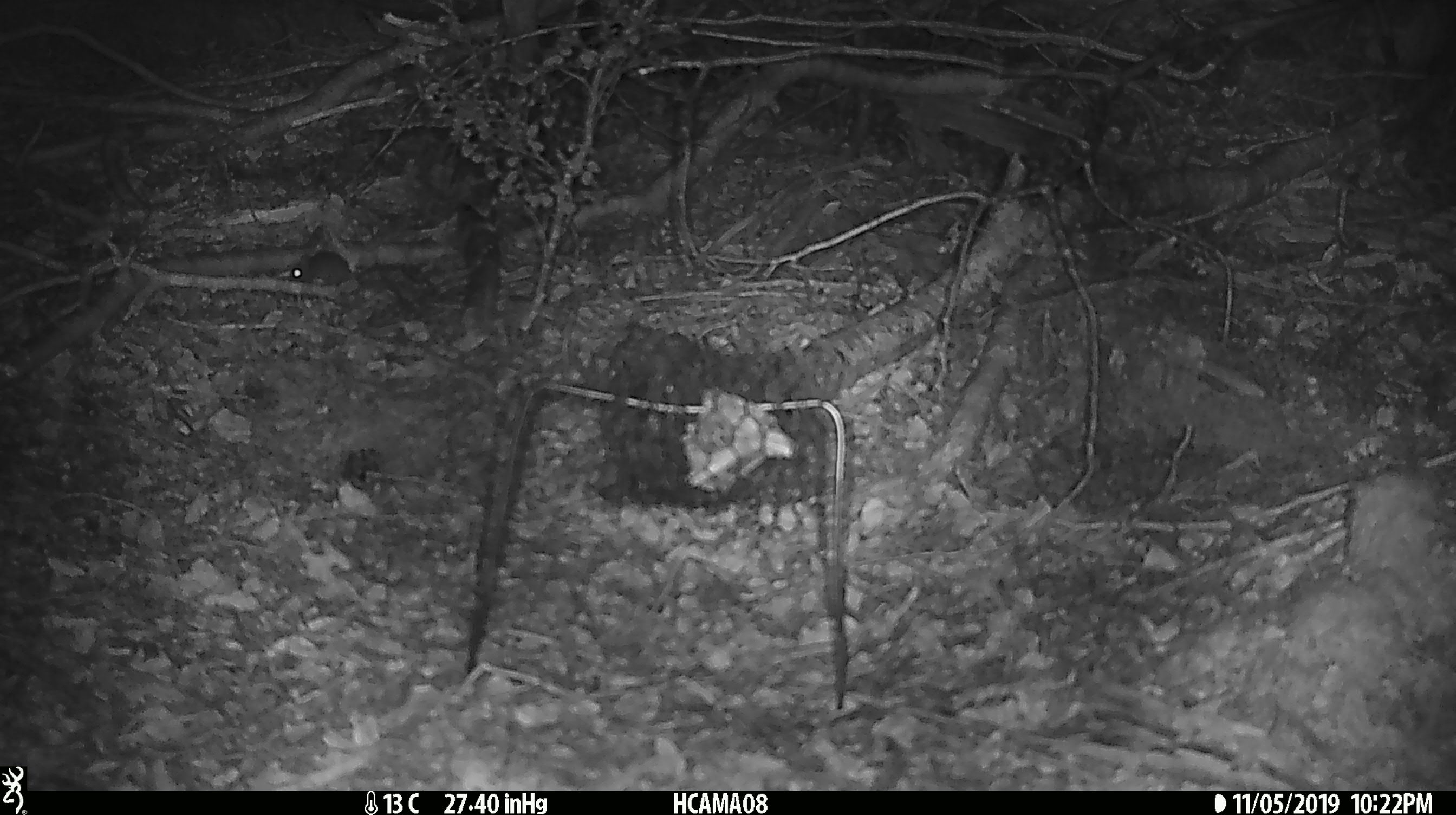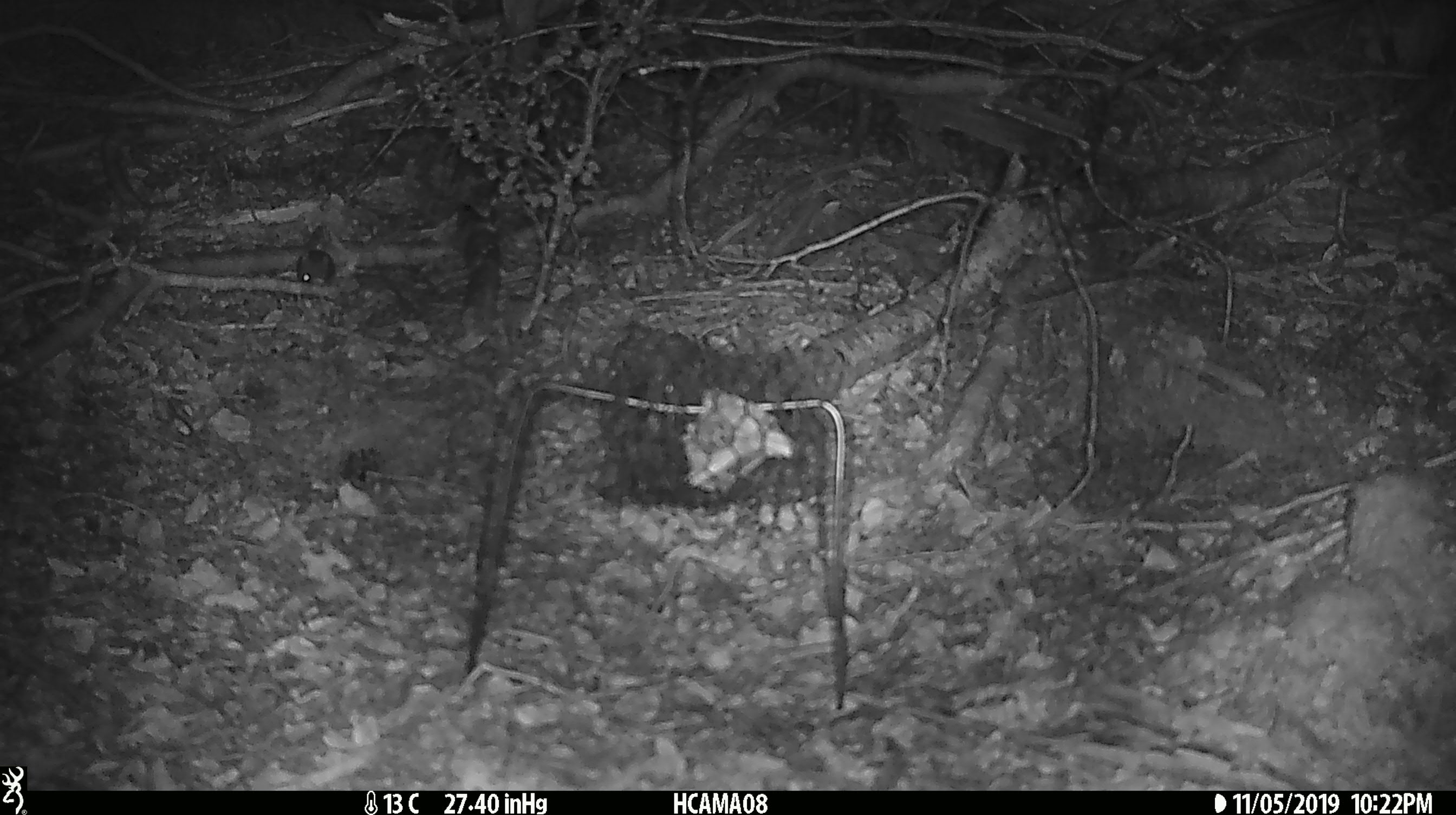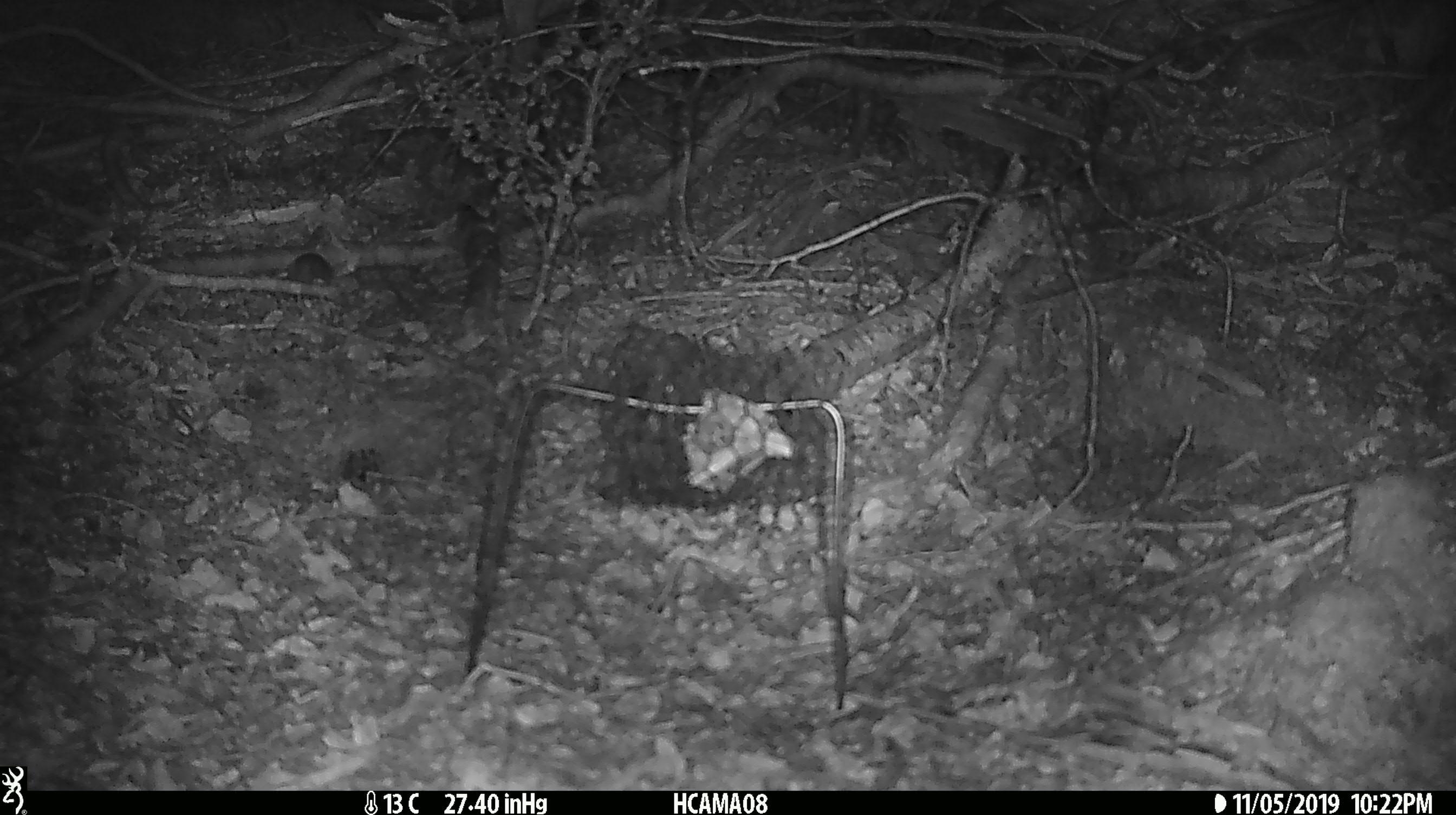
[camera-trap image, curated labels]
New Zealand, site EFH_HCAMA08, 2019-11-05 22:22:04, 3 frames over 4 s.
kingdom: Animalia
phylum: Chordata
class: Mammalia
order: Rodentia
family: Muridae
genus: Mus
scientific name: Mus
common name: mouse